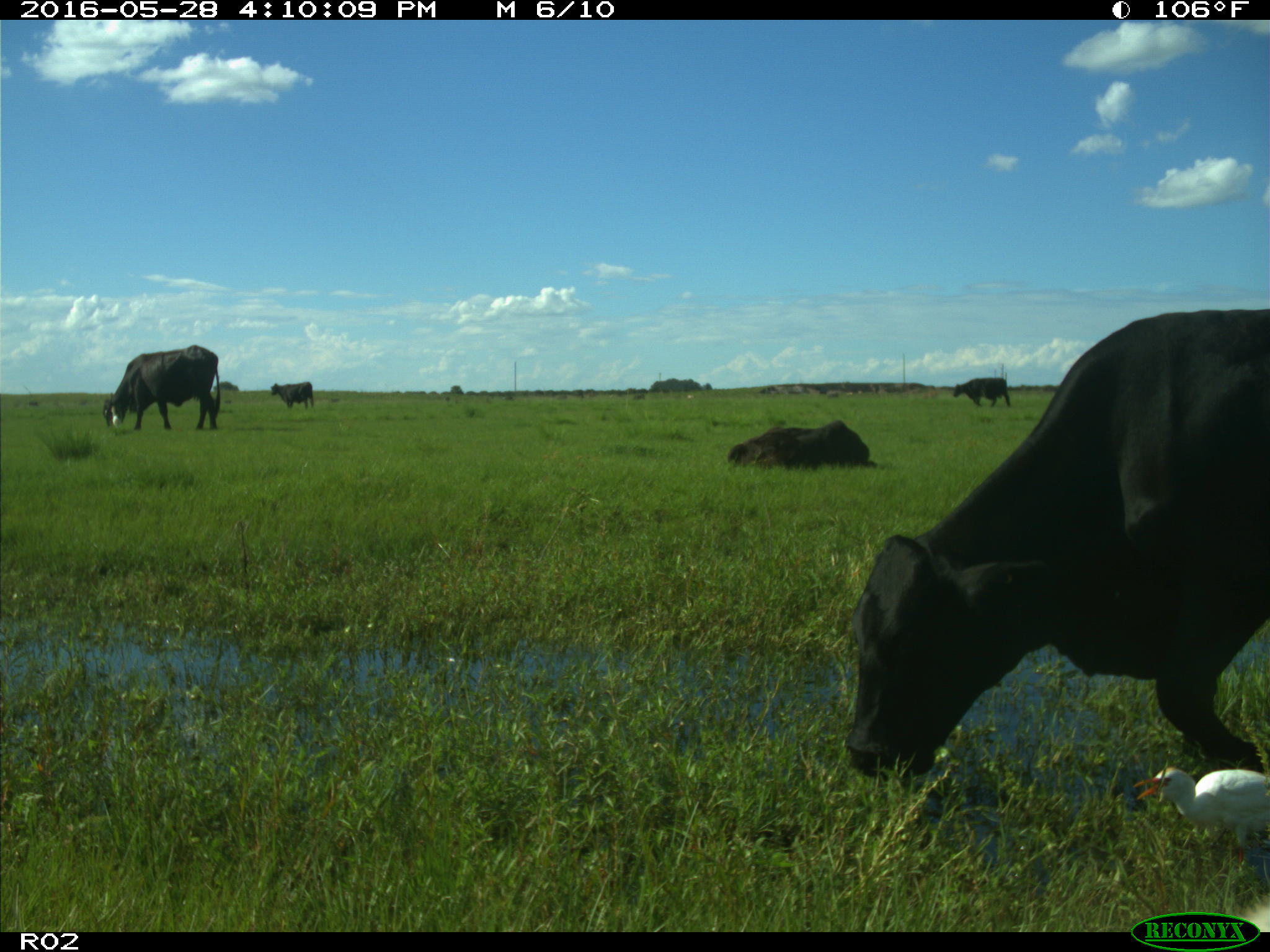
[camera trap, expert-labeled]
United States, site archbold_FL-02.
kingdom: Animalia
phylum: Chordata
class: Mammalia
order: Artiodactyla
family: Bovidae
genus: Bos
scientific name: Bos taurus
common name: domestic cow